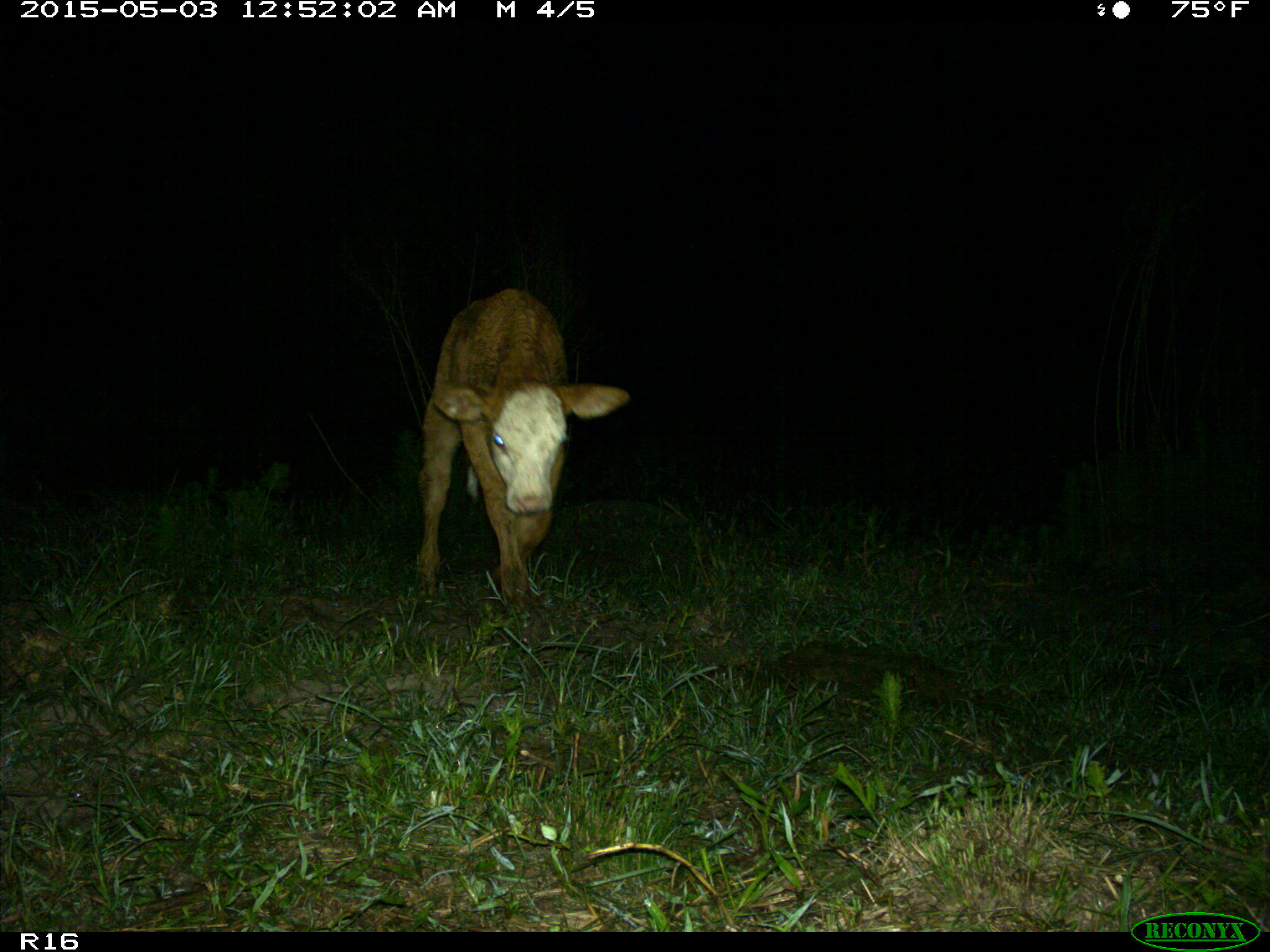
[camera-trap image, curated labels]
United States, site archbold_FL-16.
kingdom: Animalia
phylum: Chordata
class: Mammalia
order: Artiodactyla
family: Bovidae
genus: Bos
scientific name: Bos taurus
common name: domestic cow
Bos taurus (domestic cow).